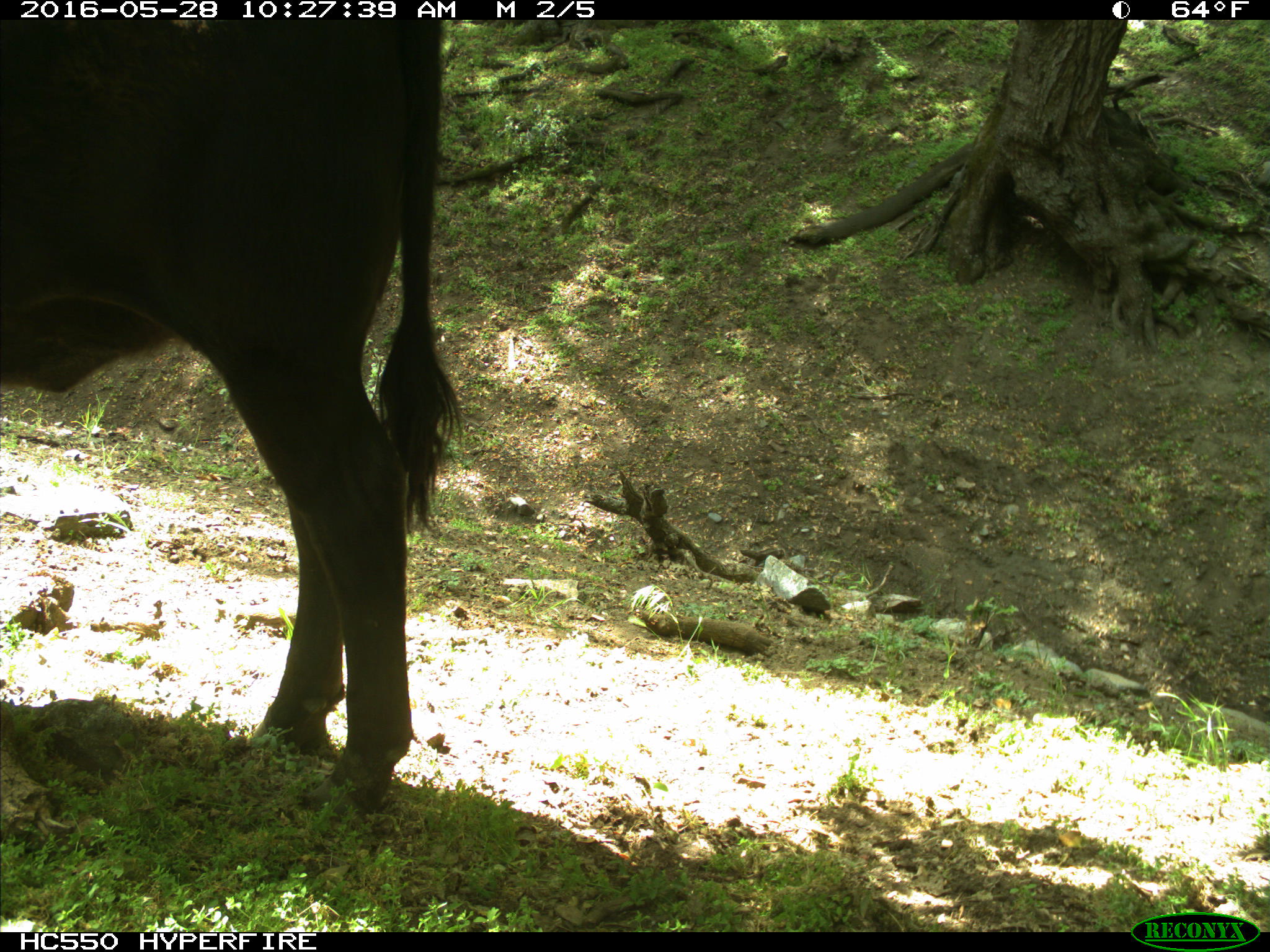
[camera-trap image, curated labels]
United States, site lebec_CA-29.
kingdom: Animalia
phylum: Chordata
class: Mammalia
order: Artiodactyla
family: Bovidae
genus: Bos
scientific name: Bos taurus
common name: domestic cow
Bos taurus (domestic cow).